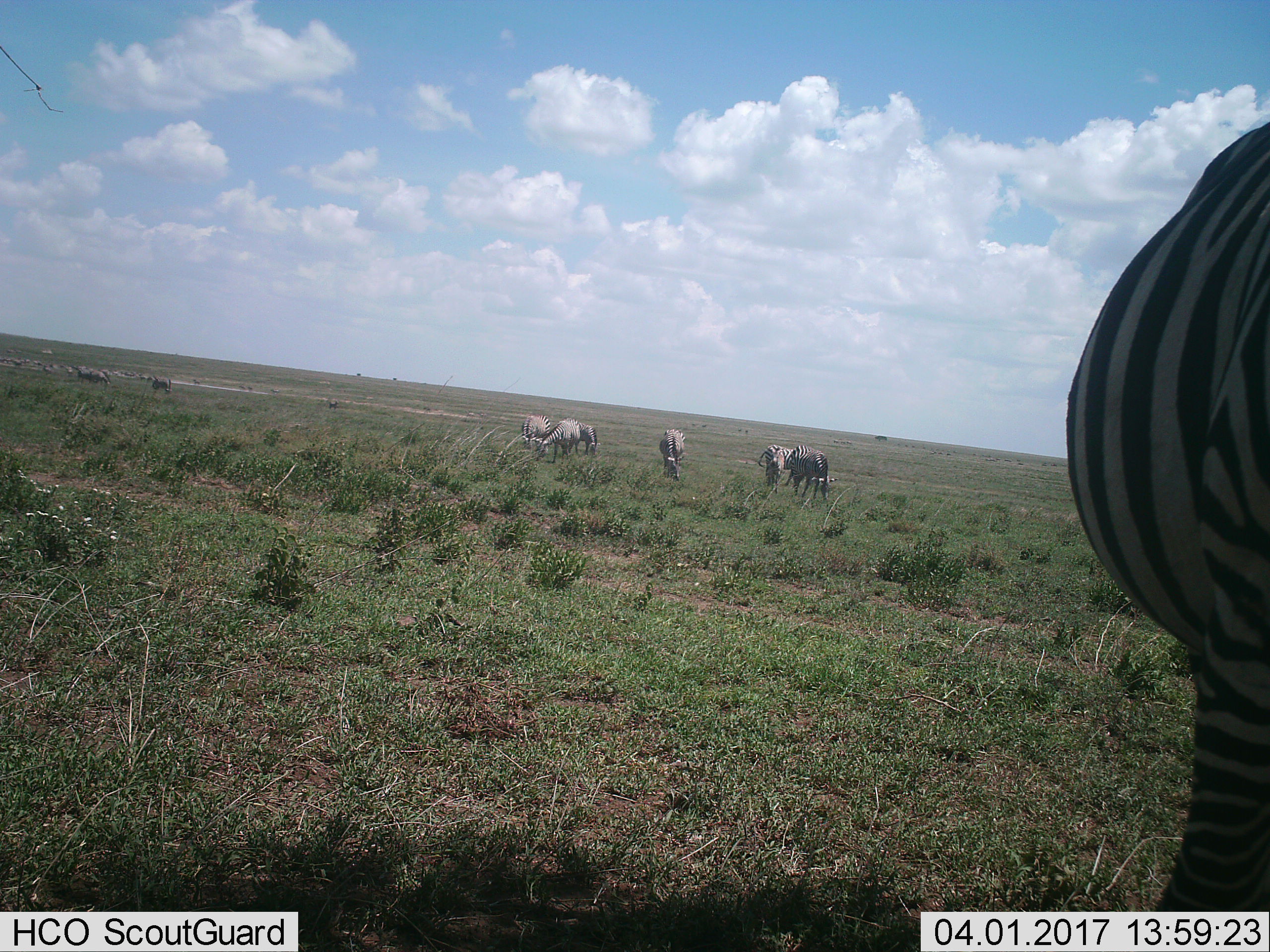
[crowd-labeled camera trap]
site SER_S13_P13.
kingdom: Animalia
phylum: Chordata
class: Mammalia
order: Perissodactyla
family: Equidae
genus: Equus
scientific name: Equus quagga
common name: plains zebra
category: zebraplains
Zebraplains (plains zebra) (Equus quagga), count 9. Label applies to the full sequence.